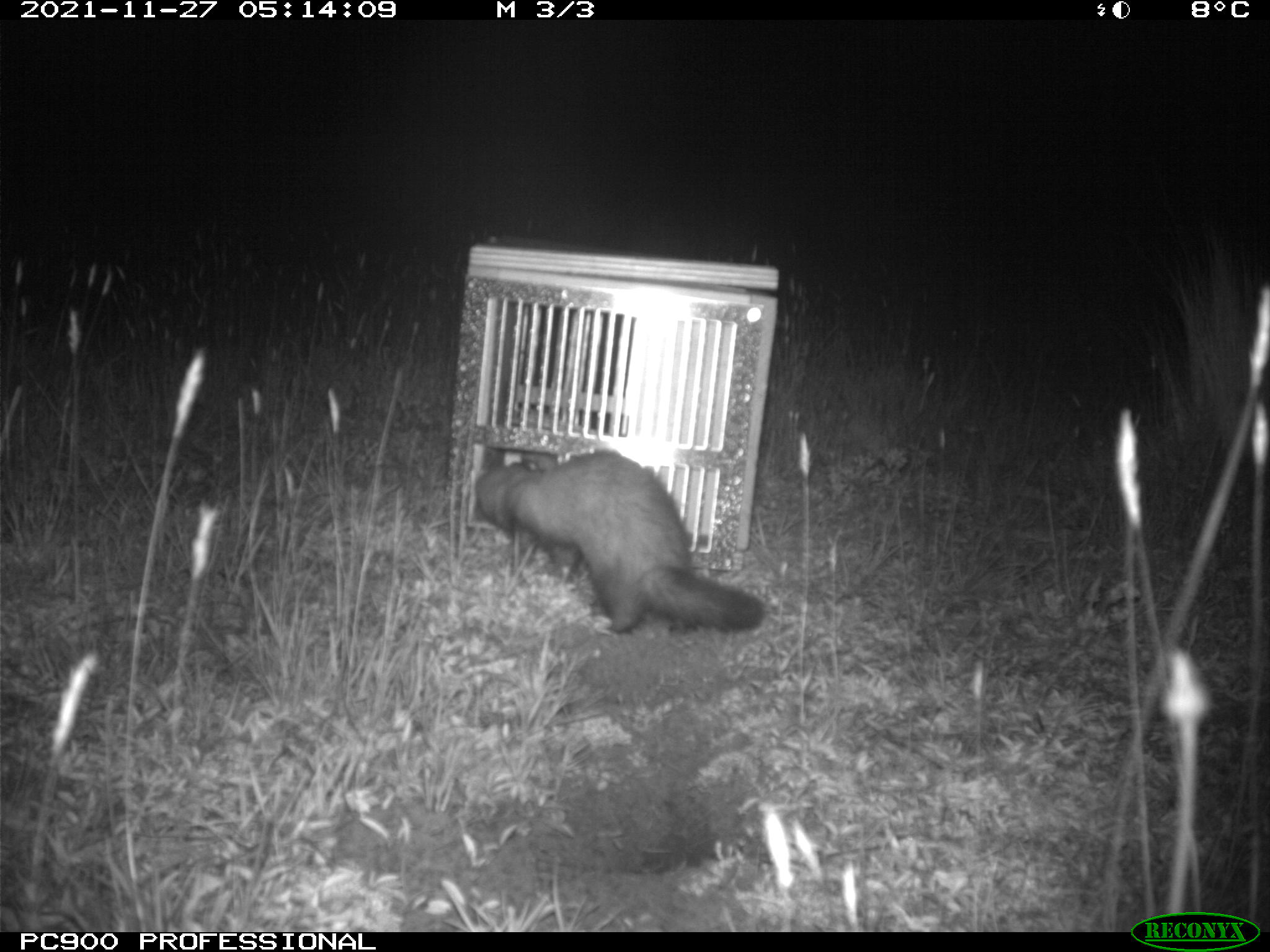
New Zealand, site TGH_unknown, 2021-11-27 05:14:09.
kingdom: Animalia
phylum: Chordata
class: Mammalia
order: Carnivora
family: Mustelidae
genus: Mustela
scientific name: Mustela furo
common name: ferret